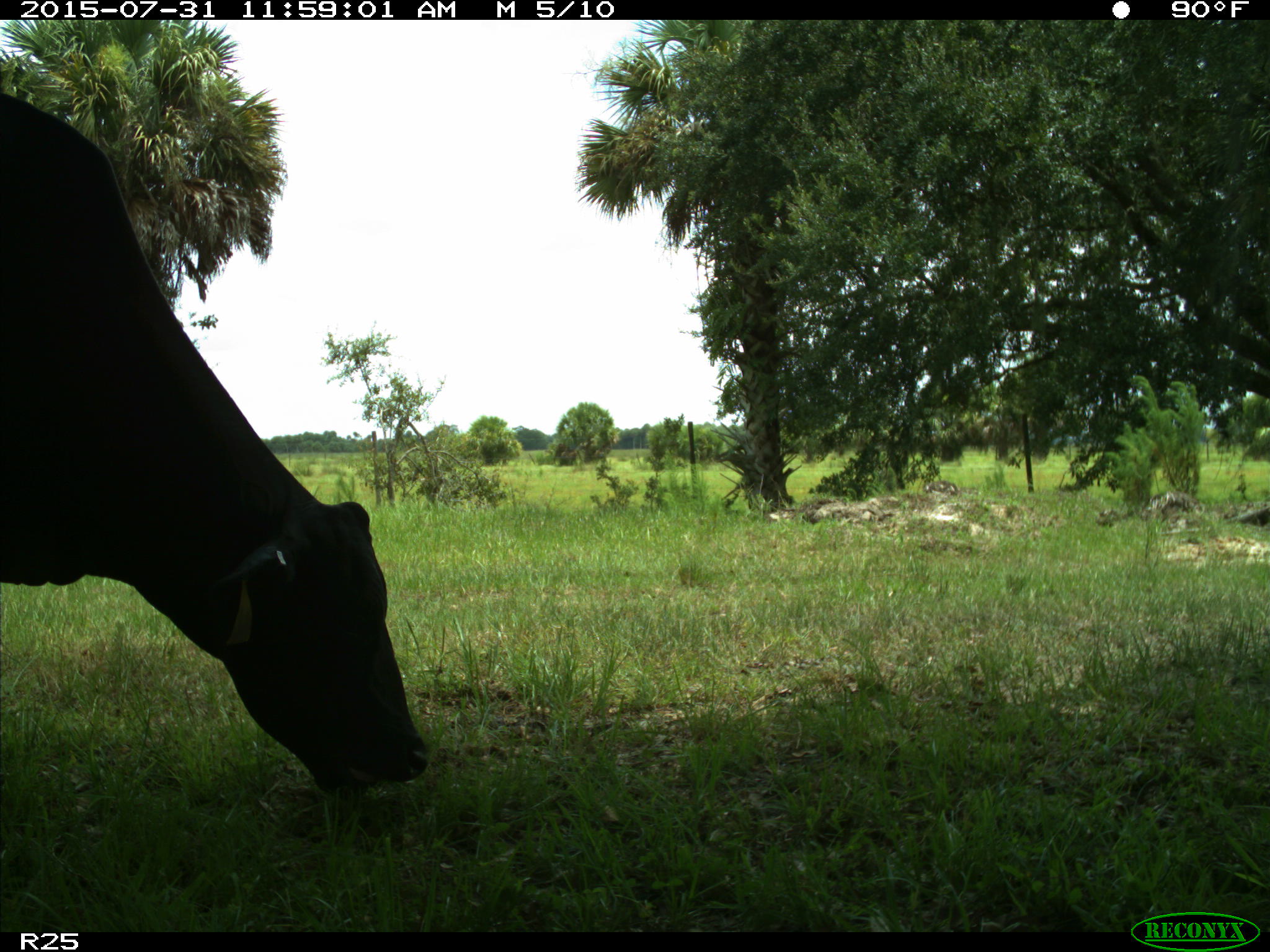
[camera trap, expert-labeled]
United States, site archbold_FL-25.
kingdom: Animalia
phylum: Chordata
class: Mammalia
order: Artiodactyla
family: Bovidae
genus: Bos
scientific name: Bos taurus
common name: domestic cow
Bos taurus (domestic cow).